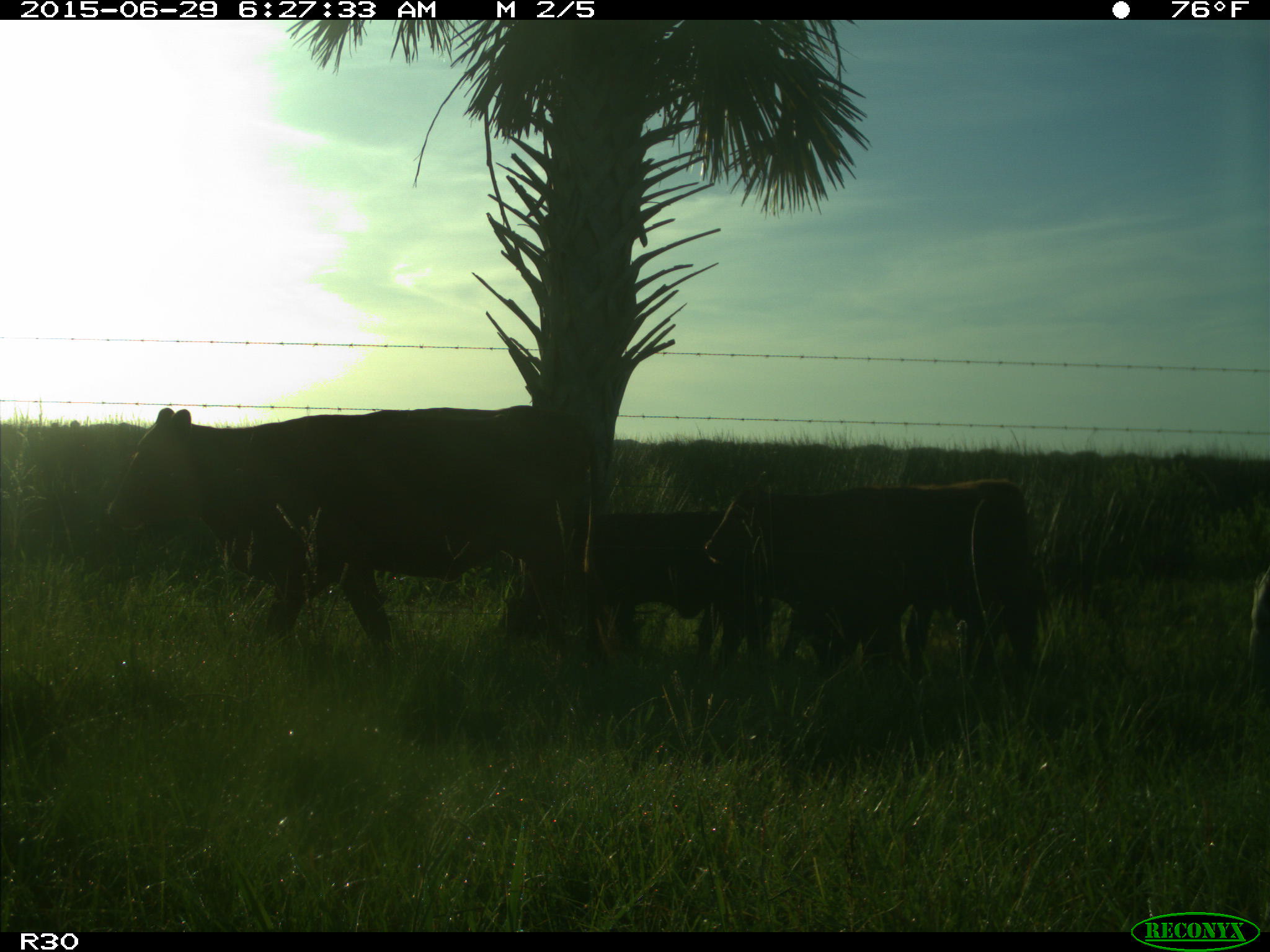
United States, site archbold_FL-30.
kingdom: Animalia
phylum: Chordata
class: Mammalia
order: Artiodactyla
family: Bovidae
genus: Bos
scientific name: Bos taurus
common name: domestic cow